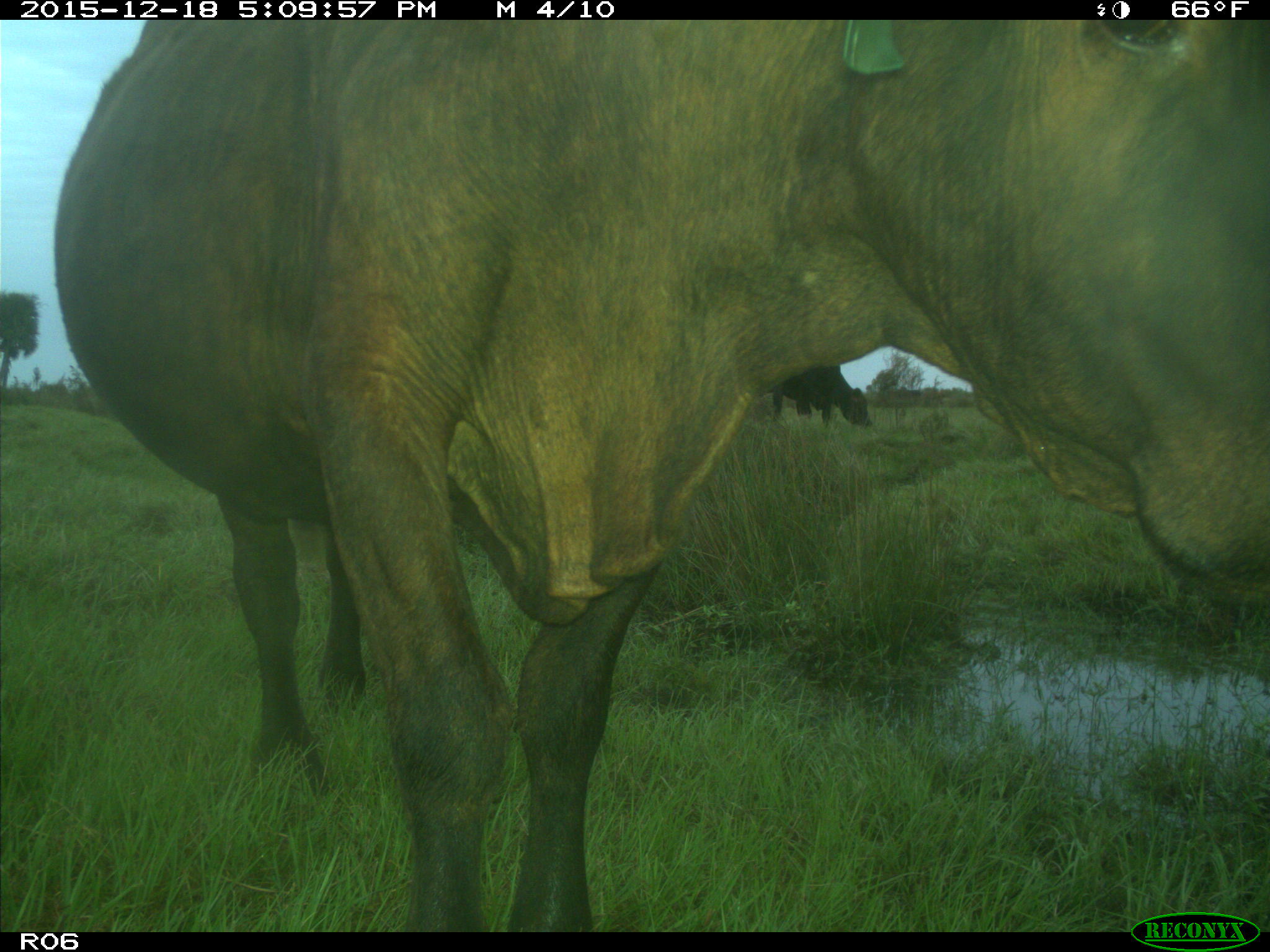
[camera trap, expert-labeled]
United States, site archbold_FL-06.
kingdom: Animalia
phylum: Chordata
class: Mammalia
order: Artiodactyla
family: Bovidae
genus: Bos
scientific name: Bos taurus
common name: domestic cow